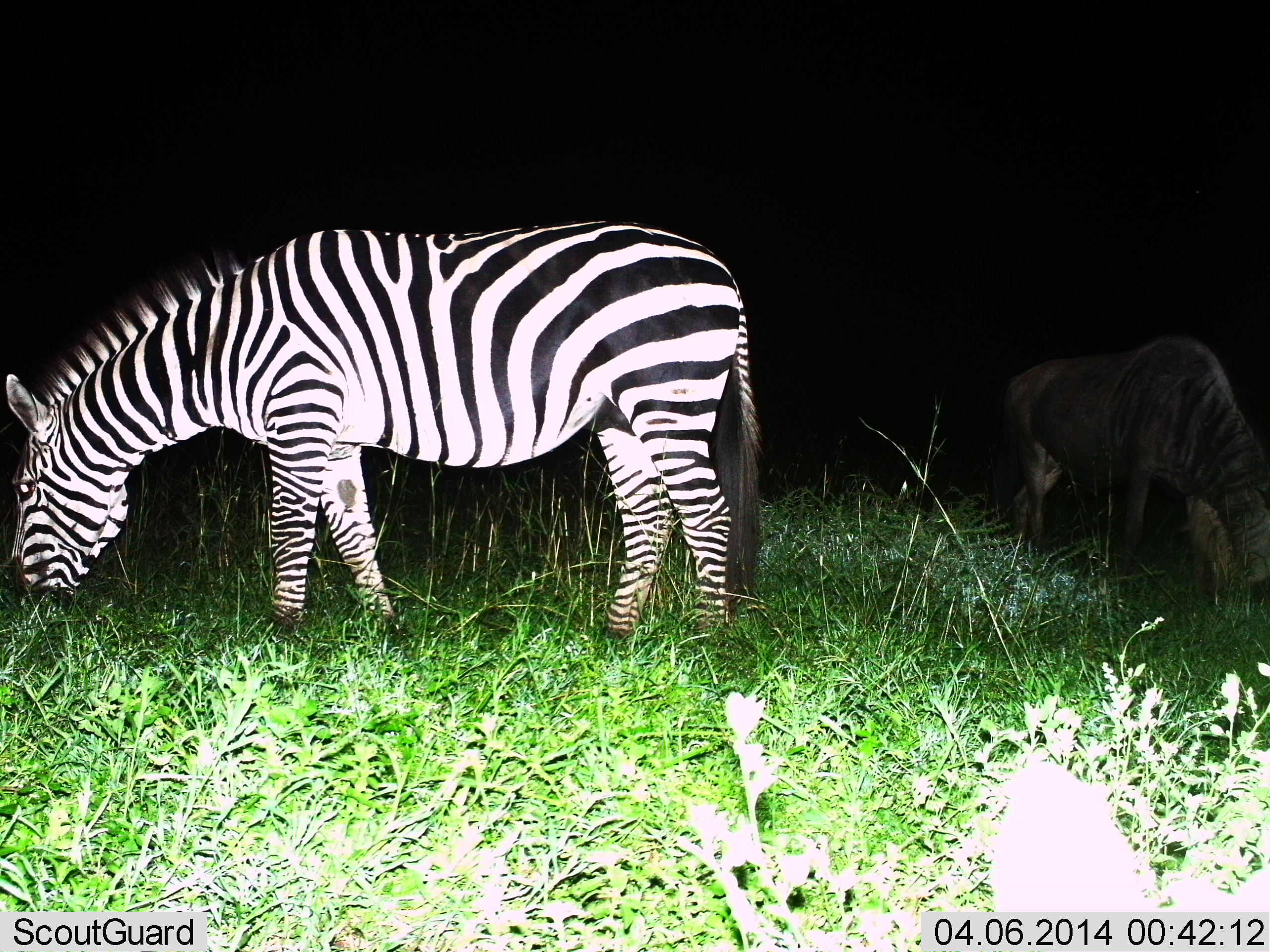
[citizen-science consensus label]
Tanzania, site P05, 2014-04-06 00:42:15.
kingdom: Animalia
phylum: Chordata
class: Mammalia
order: Artiodactyla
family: Bovidae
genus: Connochaetes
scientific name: Connochaetes taurinus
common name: blue wildebeest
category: wildebeest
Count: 1.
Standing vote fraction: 20%.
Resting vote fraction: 0%.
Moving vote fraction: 0%.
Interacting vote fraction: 0%.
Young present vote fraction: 0%.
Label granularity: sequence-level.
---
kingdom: Animalia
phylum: Chordata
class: Mammalia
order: Perissodactyla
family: Equidae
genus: Equus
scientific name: Equus quagga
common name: plains zebra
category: zebra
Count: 1.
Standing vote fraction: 13%.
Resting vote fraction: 0%.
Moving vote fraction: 0%.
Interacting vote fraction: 0%.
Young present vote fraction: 0%.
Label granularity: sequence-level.